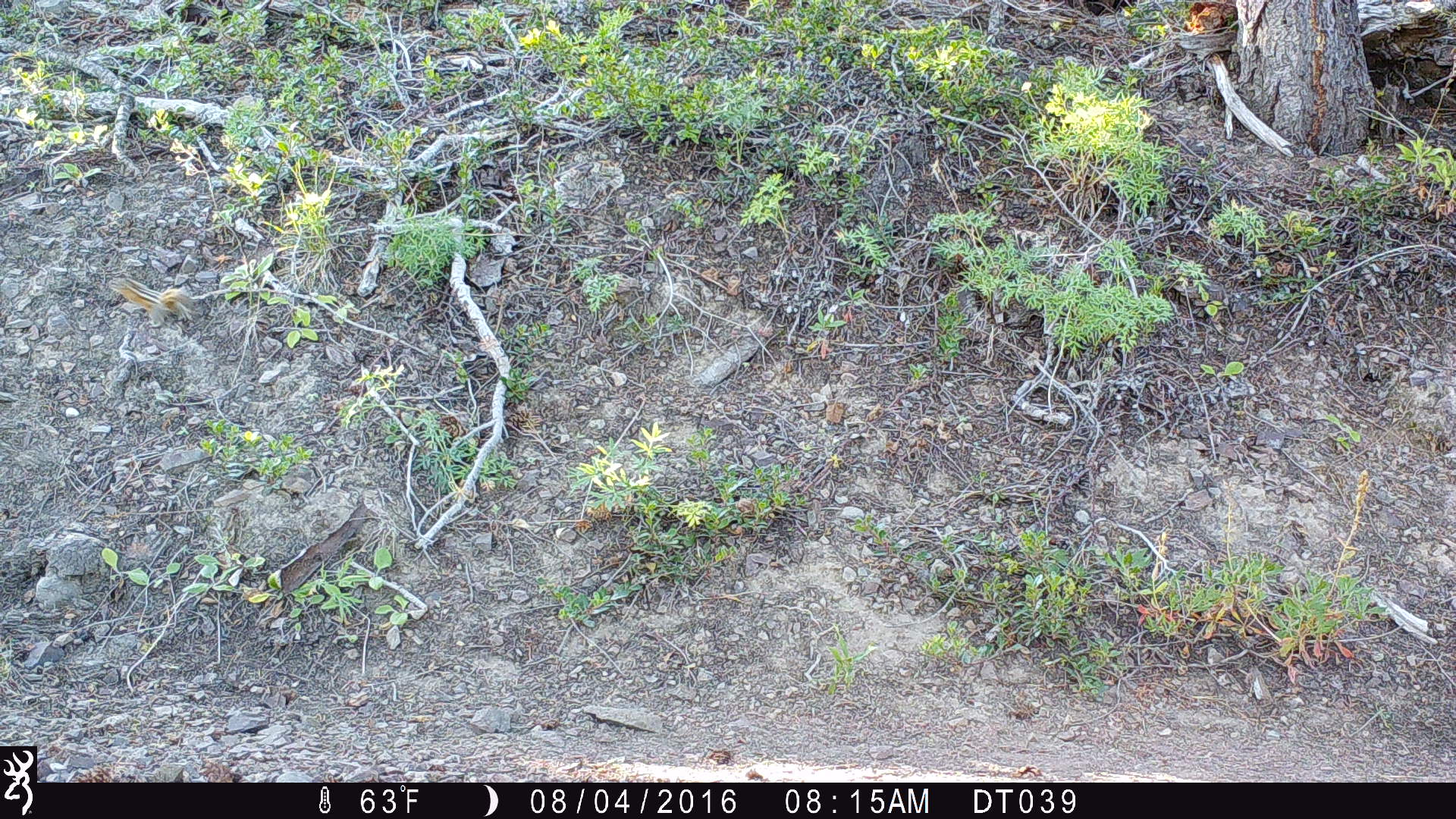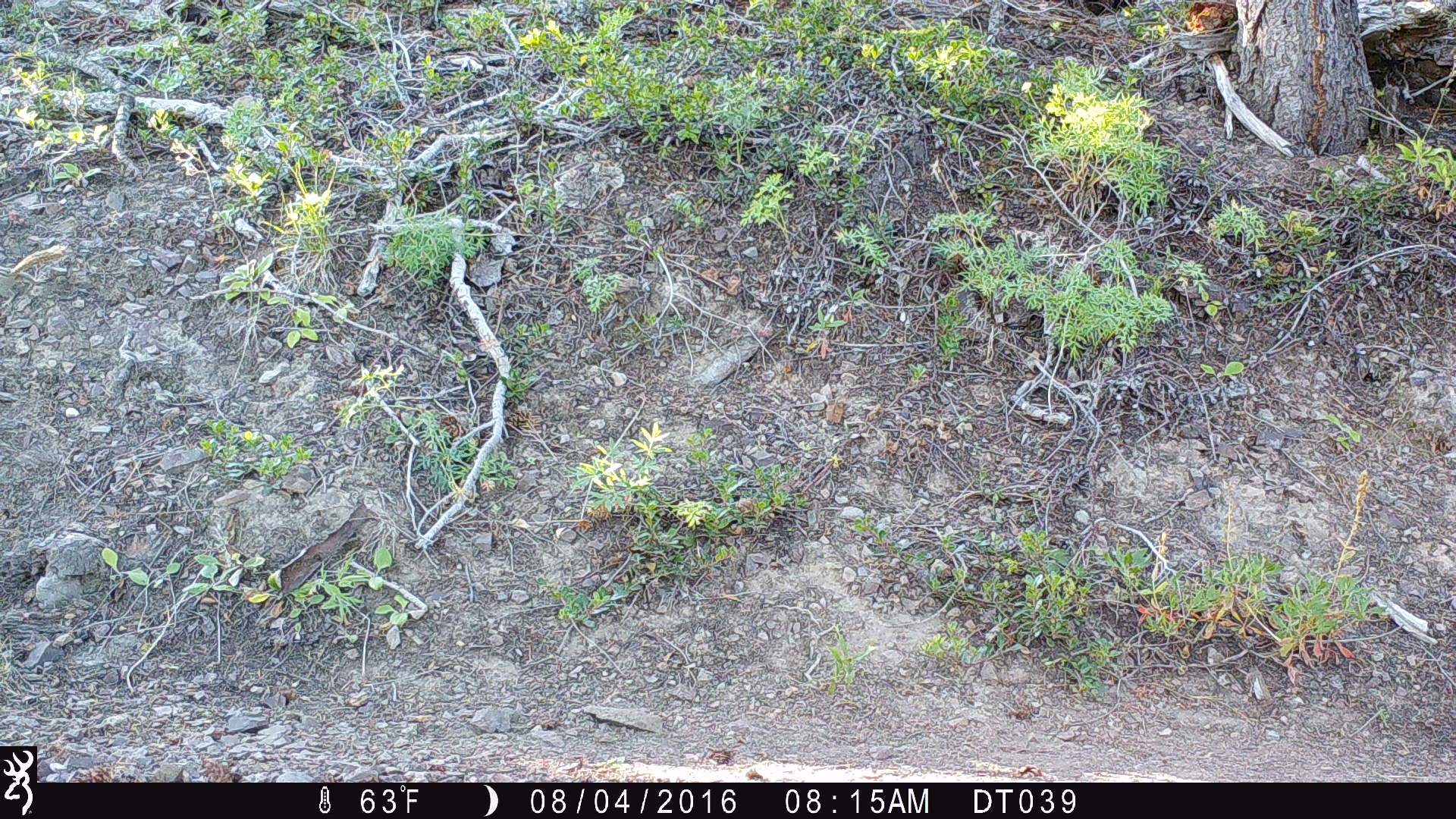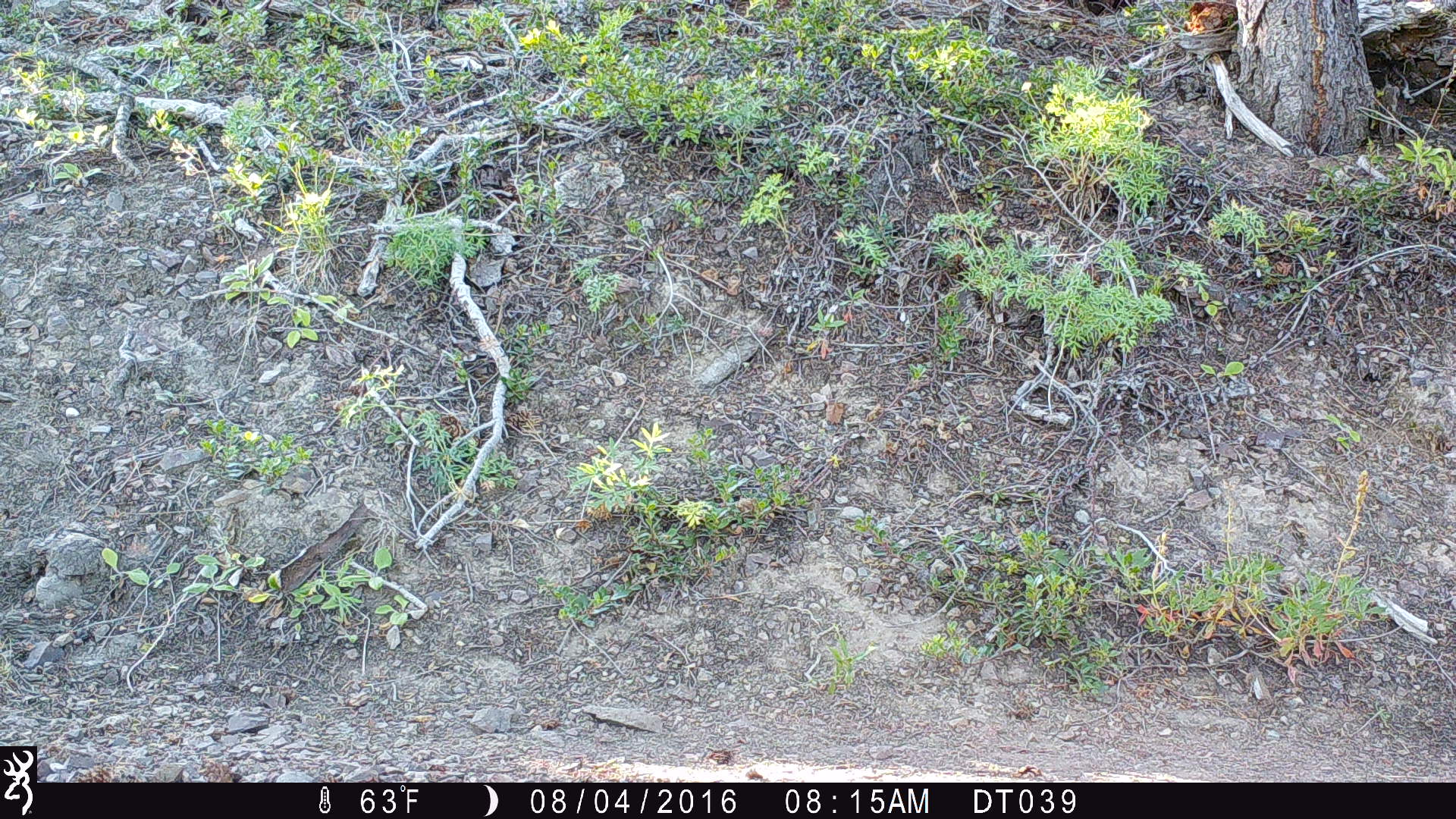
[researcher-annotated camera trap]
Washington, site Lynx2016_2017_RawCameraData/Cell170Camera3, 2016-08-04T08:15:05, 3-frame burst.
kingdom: Animalia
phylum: Chordata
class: Mammalia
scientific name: Mammalia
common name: small mammal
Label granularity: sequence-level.